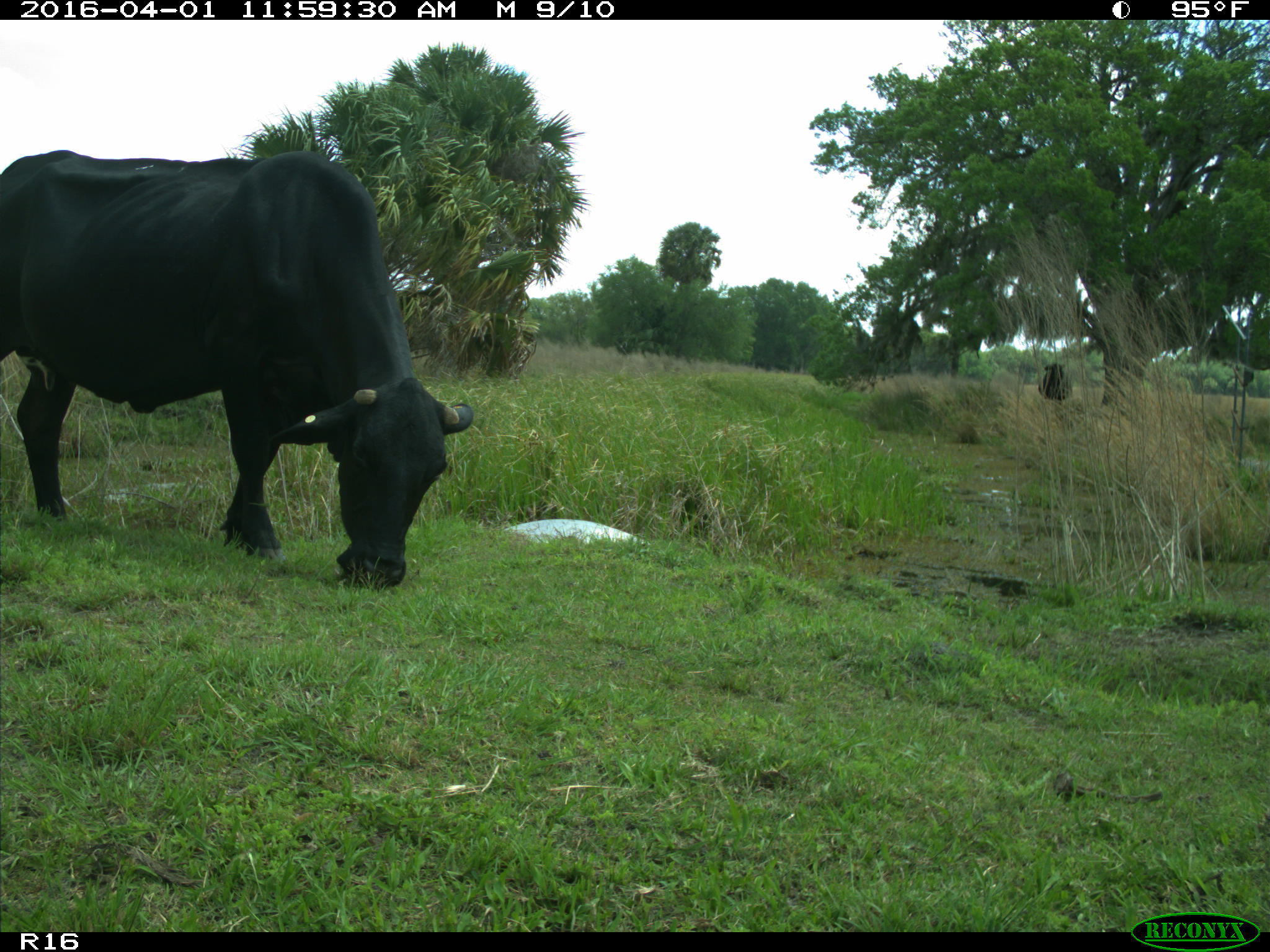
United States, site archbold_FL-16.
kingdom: Animalia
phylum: Chordata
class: Mammalia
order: Artiodactyla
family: Bovidae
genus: Bos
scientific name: Bos taurus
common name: domestic cow